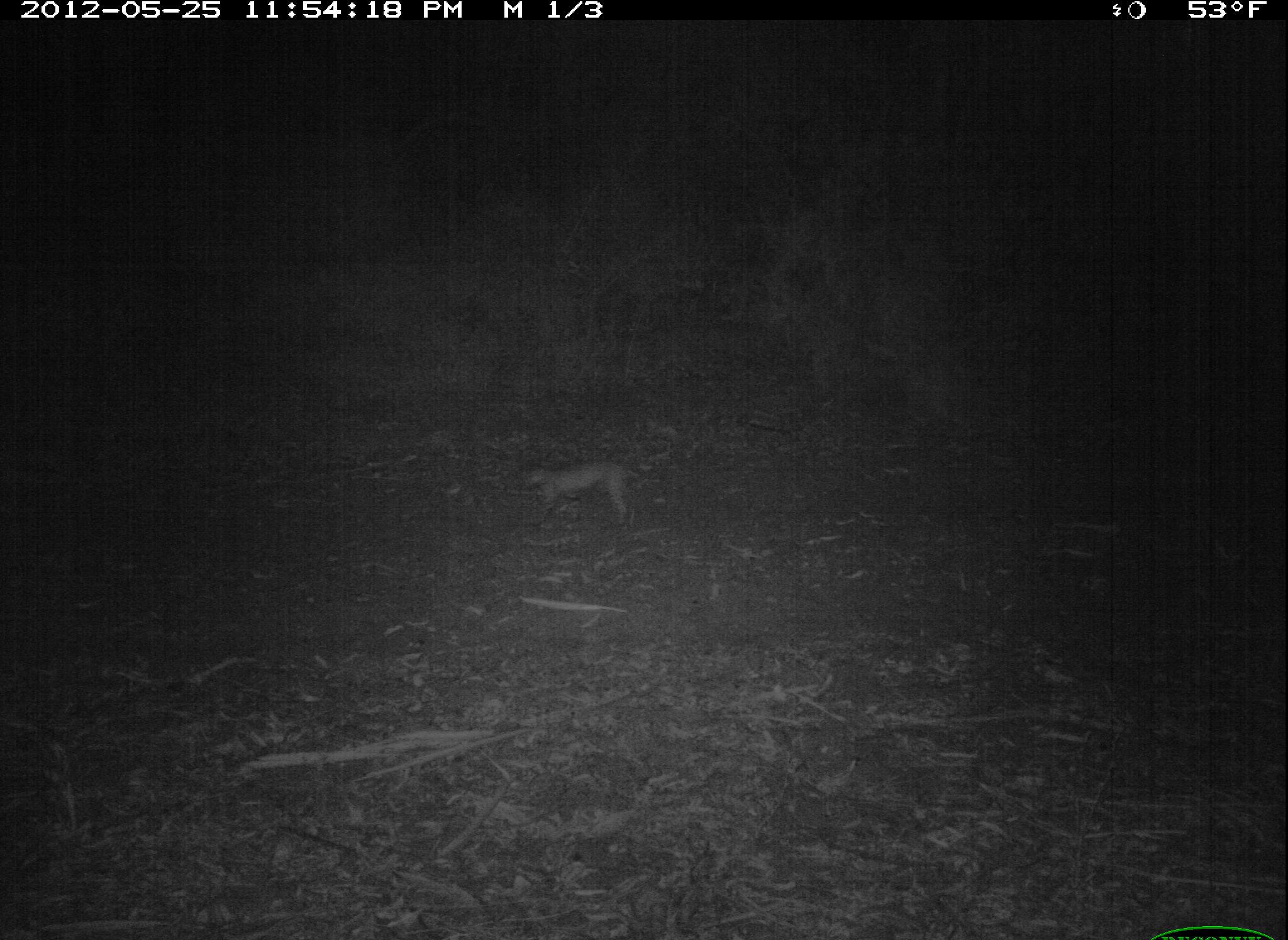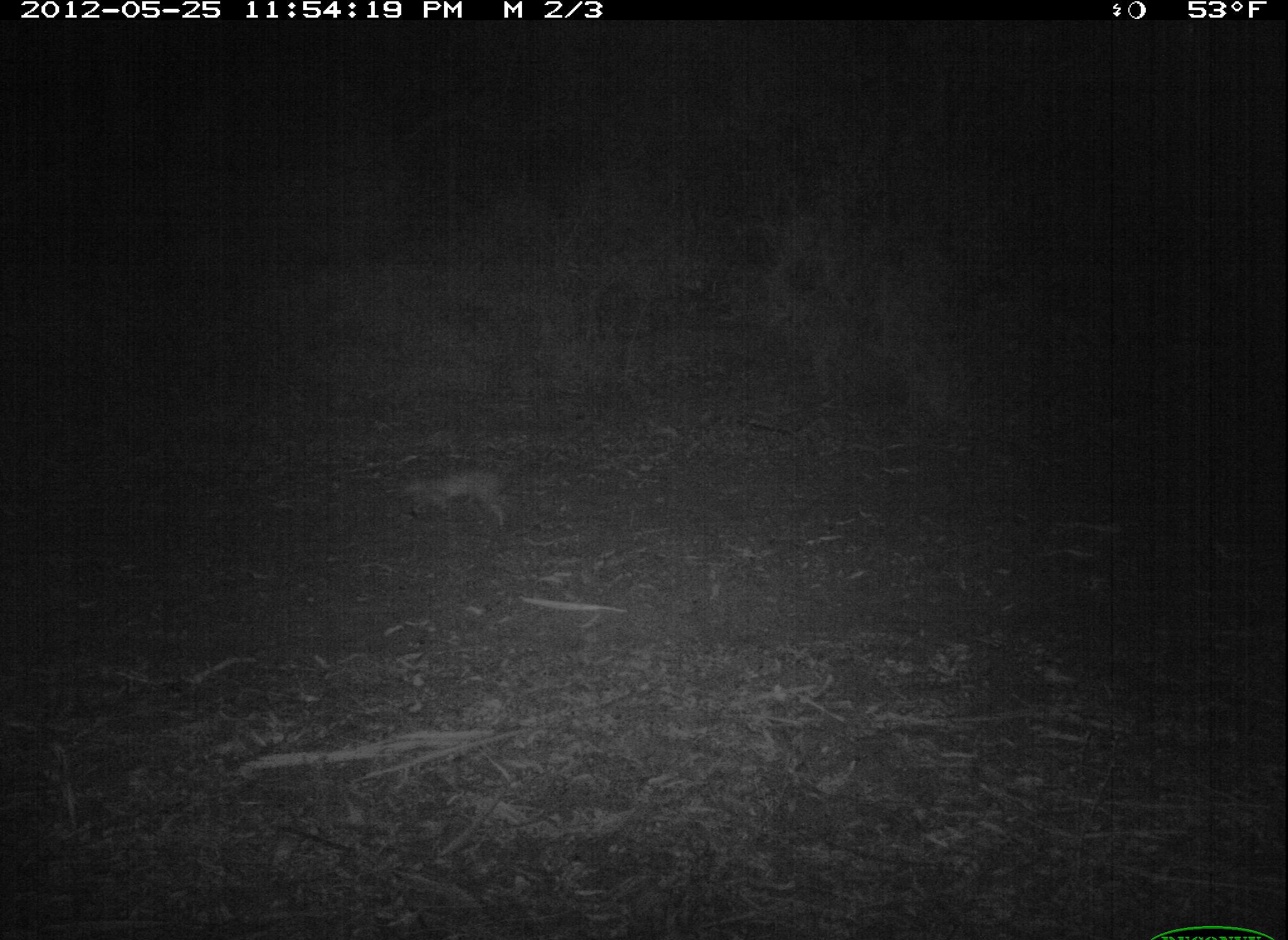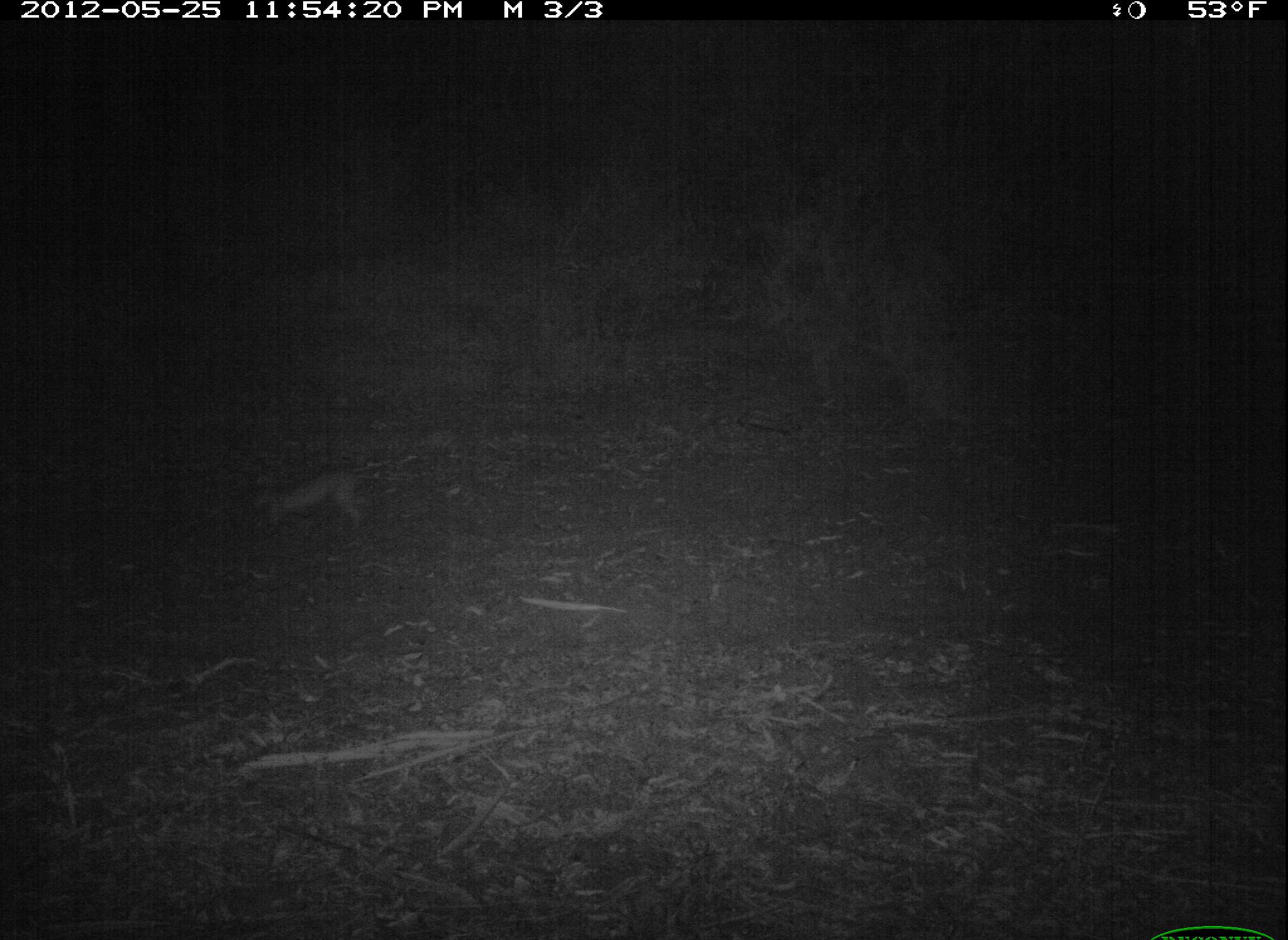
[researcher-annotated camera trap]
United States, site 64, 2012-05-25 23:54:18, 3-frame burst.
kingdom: Animalia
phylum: Chordata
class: Mammalia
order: Carnivora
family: Felidae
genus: Lynx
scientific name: Lynx rufus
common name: bobcat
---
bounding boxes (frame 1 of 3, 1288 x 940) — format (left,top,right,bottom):
bobcat: (517,457,632,529)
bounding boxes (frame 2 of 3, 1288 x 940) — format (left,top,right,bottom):
bobcat: (396,468,511,529)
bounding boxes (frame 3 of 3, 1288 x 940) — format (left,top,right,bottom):
bobcat: (249,464,363,527)